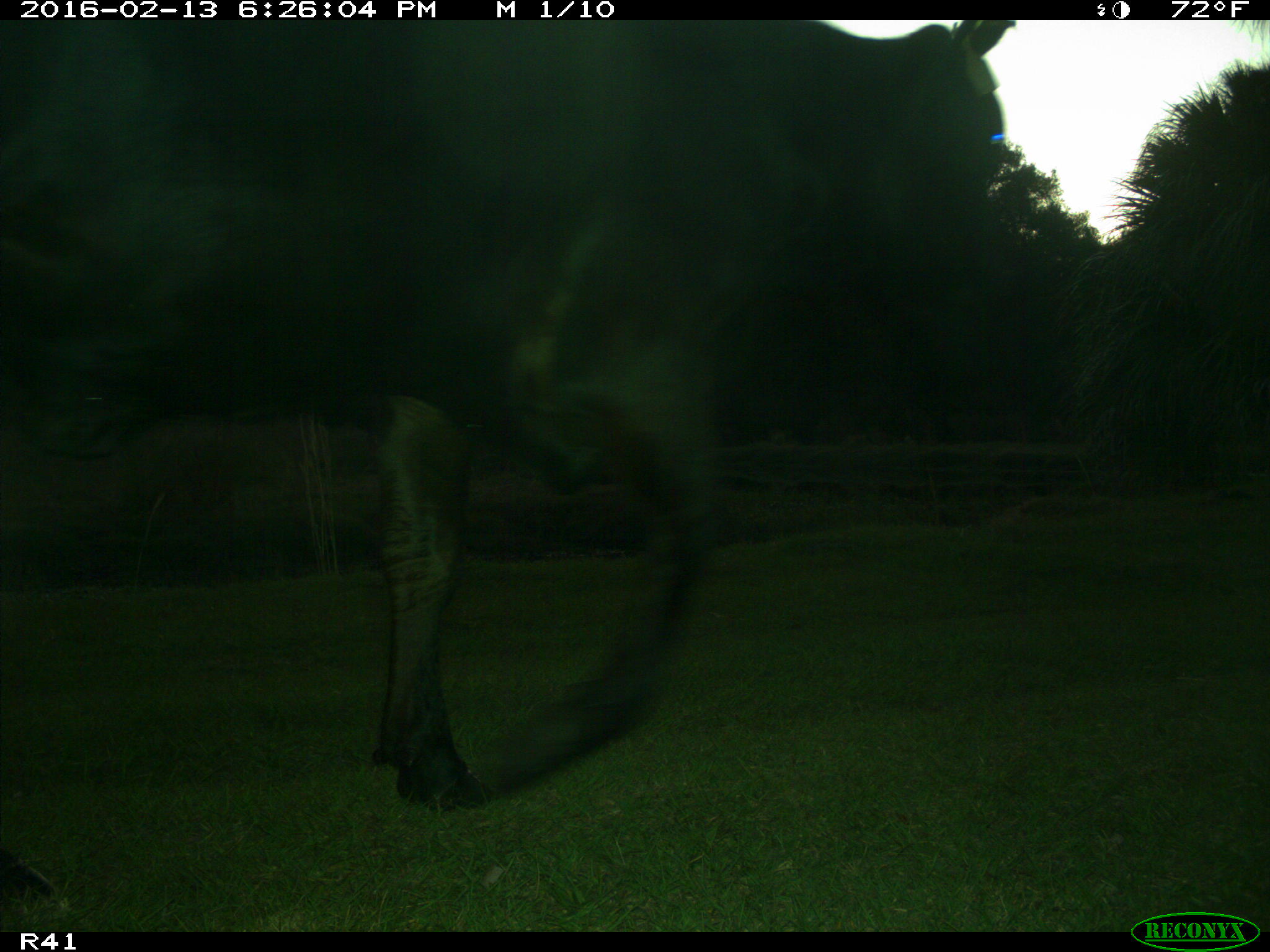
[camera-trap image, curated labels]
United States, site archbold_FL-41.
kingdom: Animalia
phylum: Chordata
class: Mammalia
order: Artiodactyla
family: Bovidae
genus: Bos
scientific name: Bos taurus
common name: domestic cow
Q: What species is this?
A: Bos taurus (domestic cow).